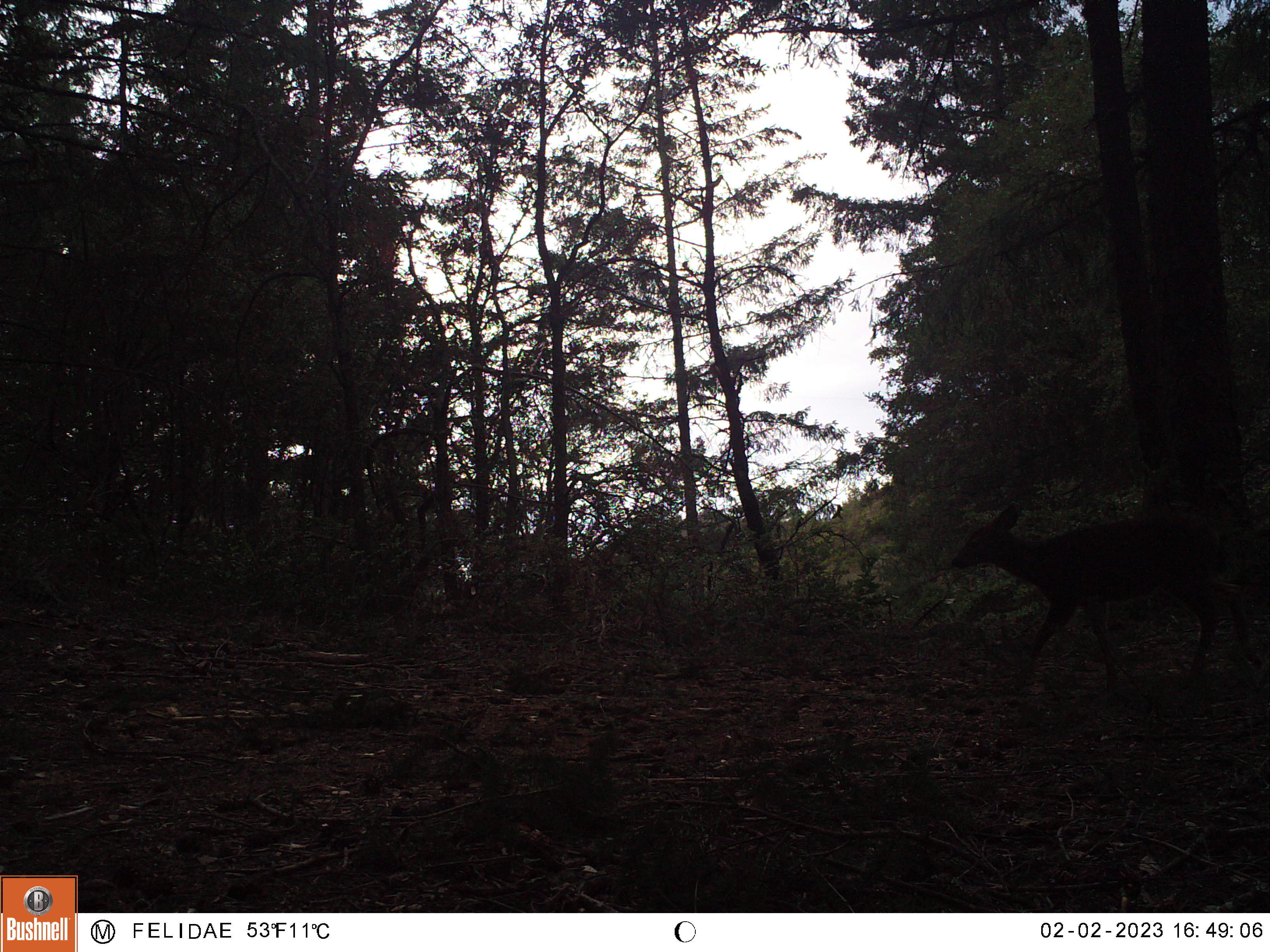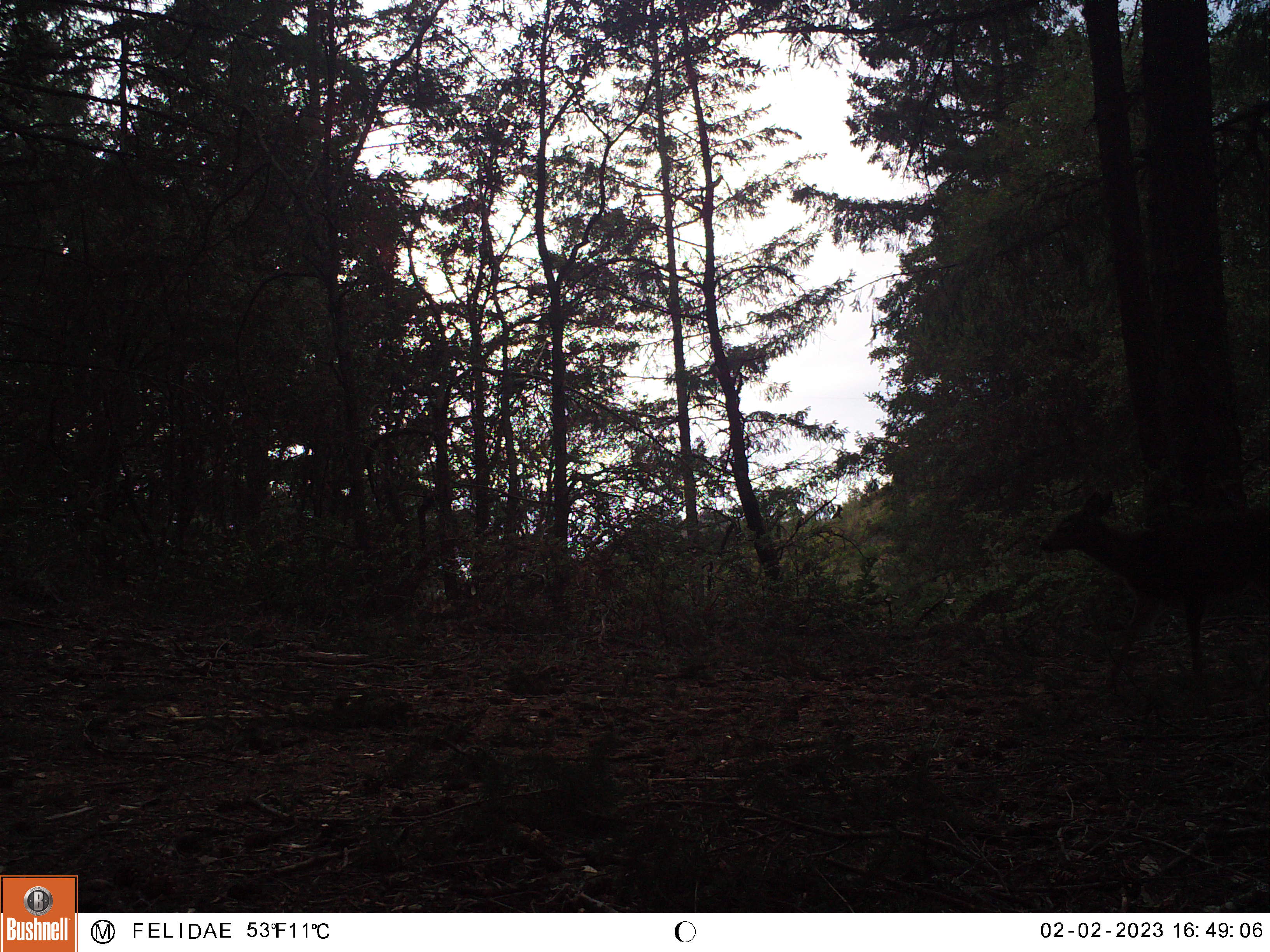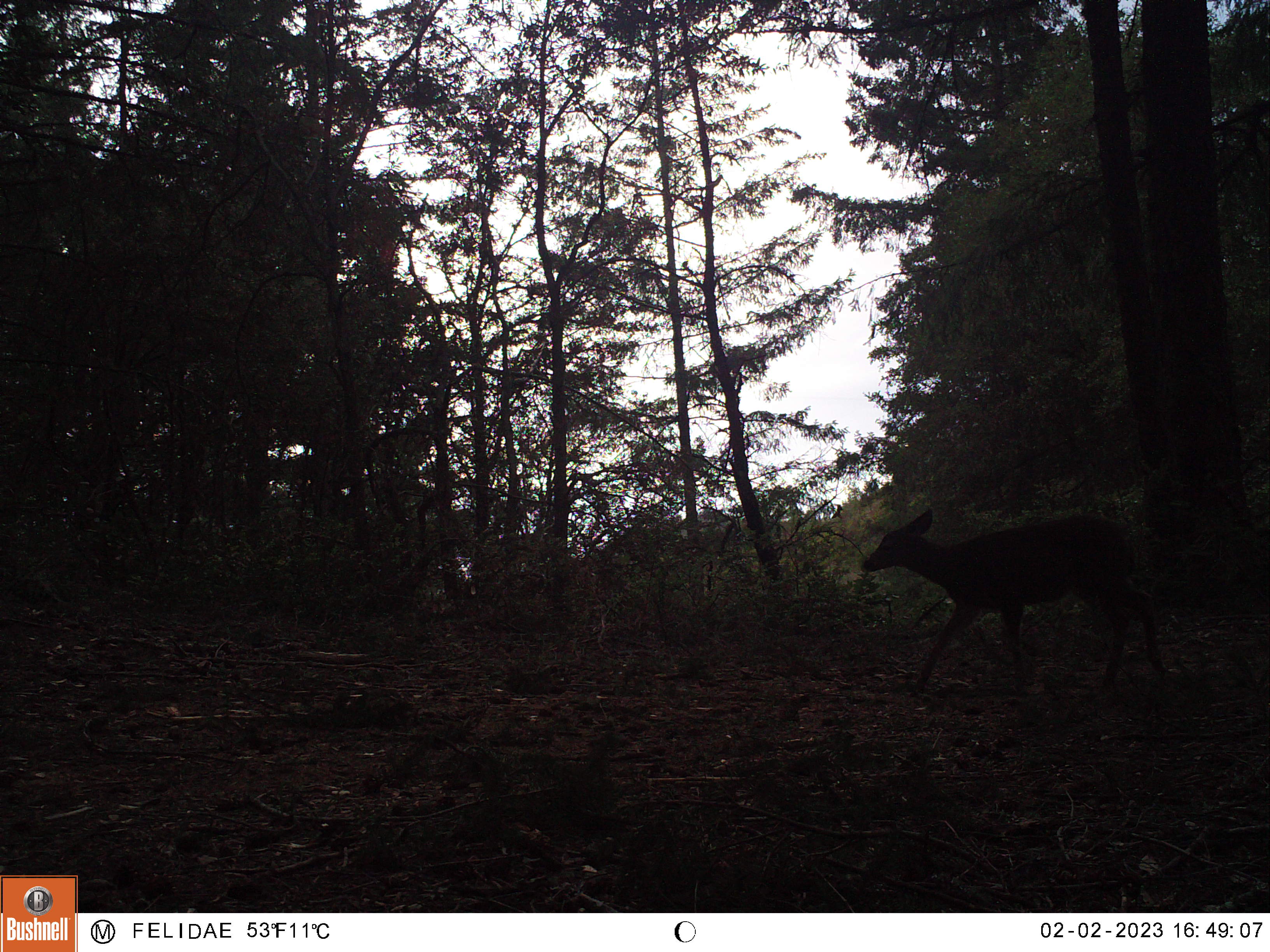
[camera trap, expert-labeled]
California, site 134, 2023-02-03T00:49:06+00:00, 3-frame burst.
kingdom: Animalia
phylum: Chordata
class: Mammalia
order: Artiodactyla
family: Cervidae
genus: Odocoileus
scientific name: Odocoileus hemionus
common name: mule deer